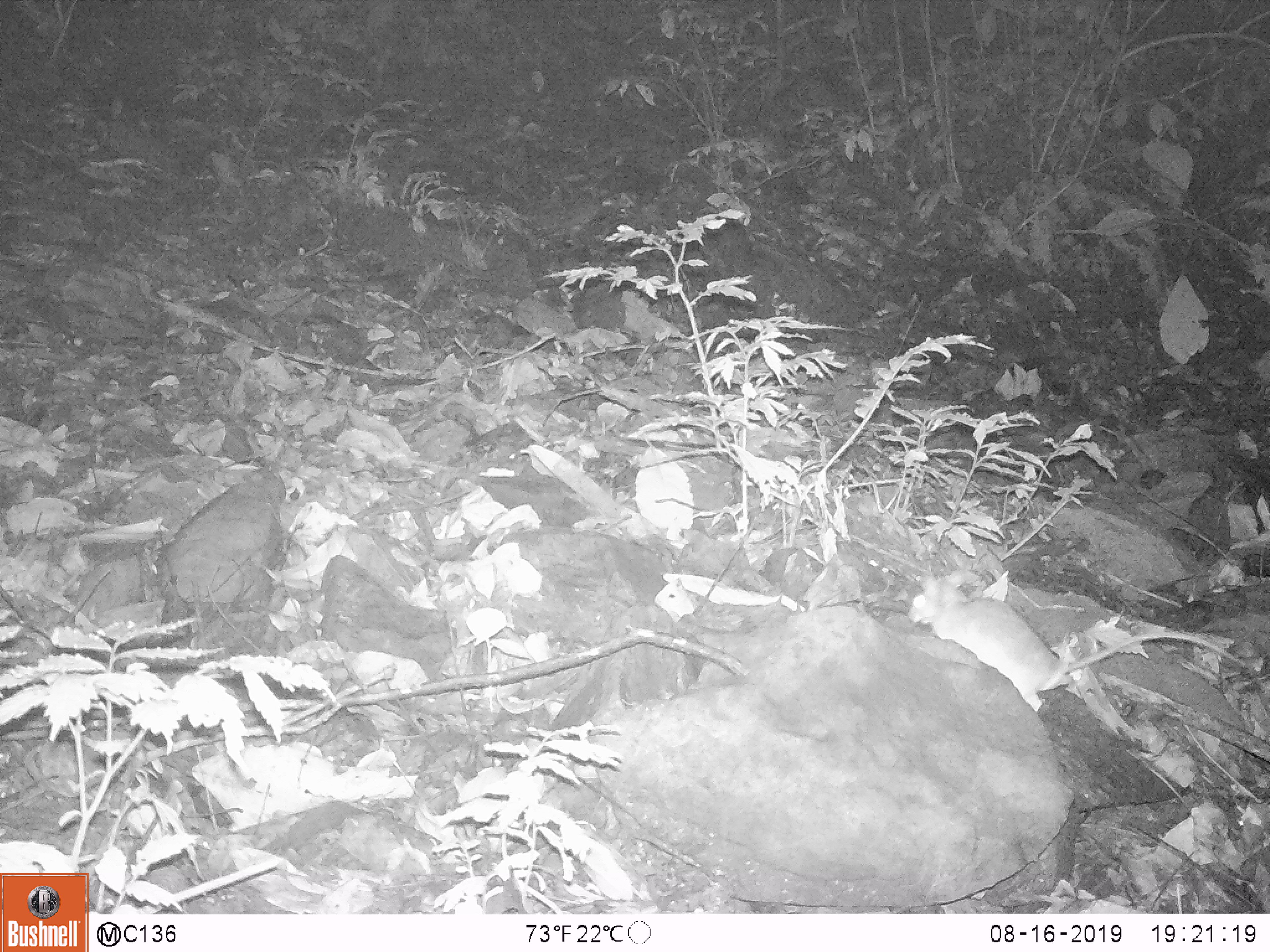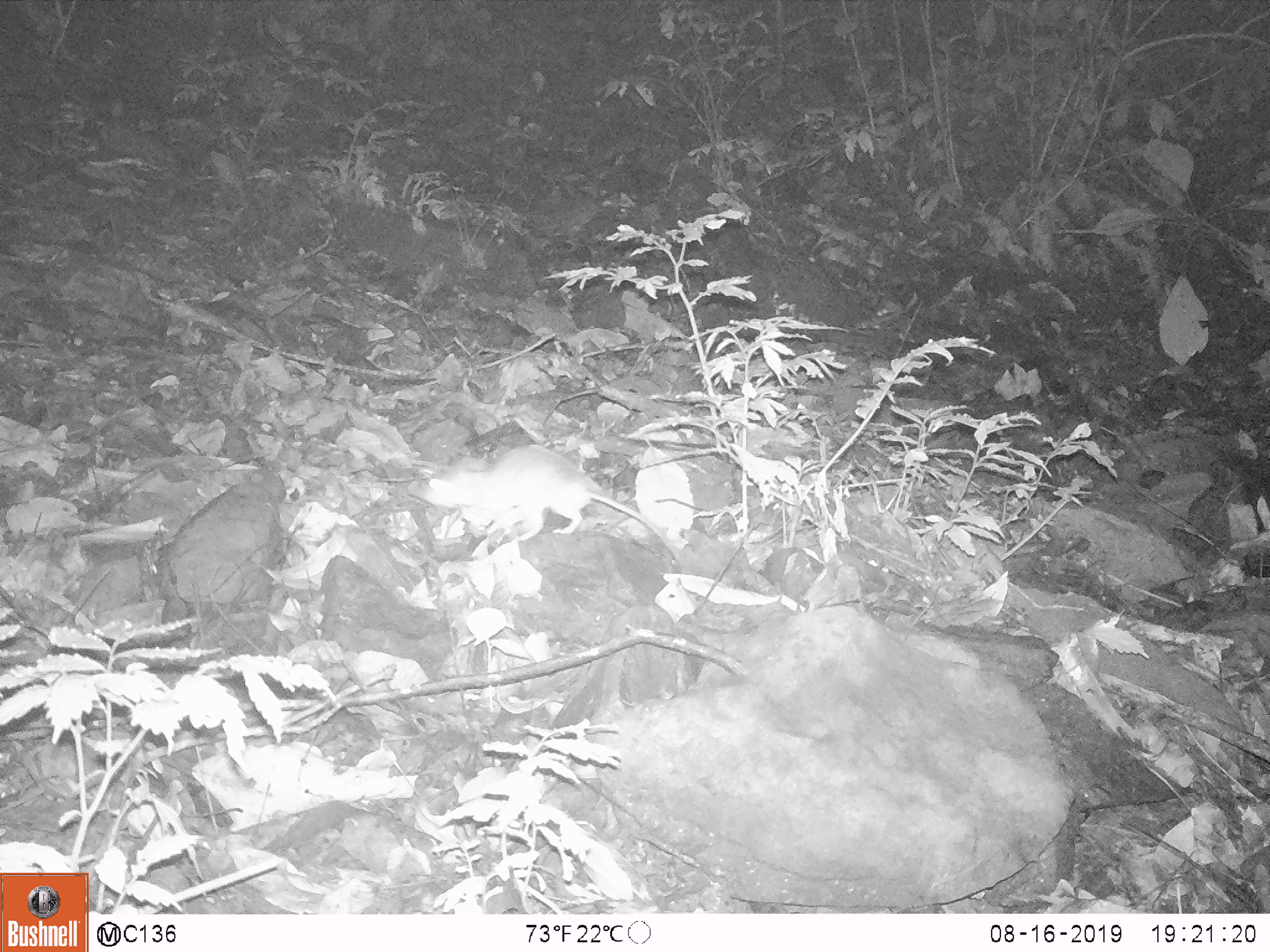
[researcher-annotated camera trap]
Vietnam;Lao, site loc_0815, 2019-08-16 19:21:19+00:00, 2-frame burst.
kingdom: Animalia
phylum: Chordata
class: Mammalia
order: Rodentia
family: Muridae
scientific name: Muridae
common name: old-world mice and rats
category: unidentified murid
Unidentified murid (old-world mice and rats) (Muridae). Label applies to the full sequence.